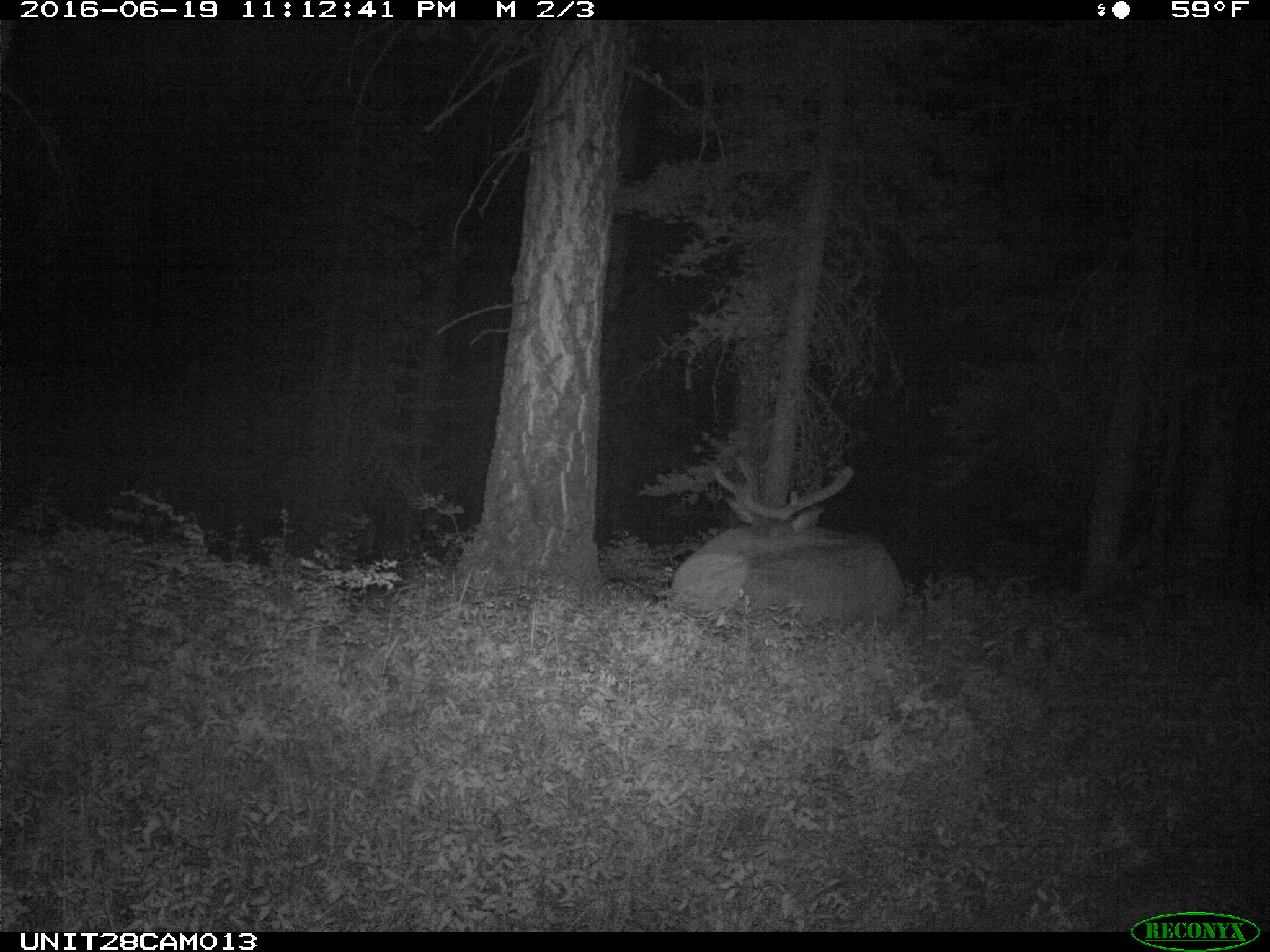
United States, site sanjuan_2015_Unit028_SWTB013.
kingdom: Animalia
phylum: Chordata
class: Mammalia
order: Artiodactyla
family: Cervidae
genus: Cervus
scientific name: Cervus elaphus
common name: red deer